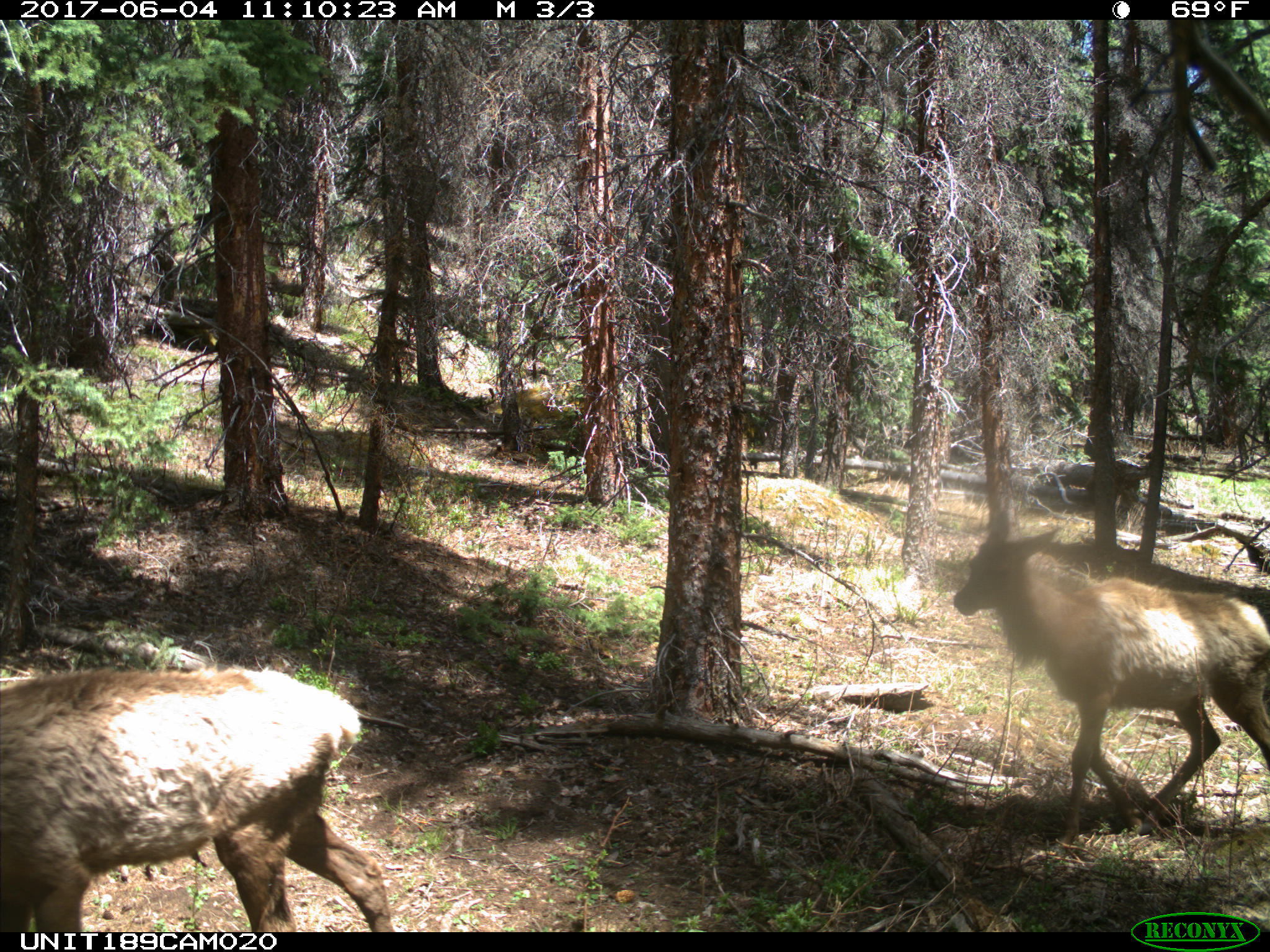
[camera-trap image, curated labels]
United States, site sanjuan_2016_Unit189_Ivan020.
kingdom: Animalia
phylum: Chordata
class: Mammalia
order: Artiodactyla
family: Cervidae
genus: Cervus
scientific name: Cervus elaphus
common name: red deer